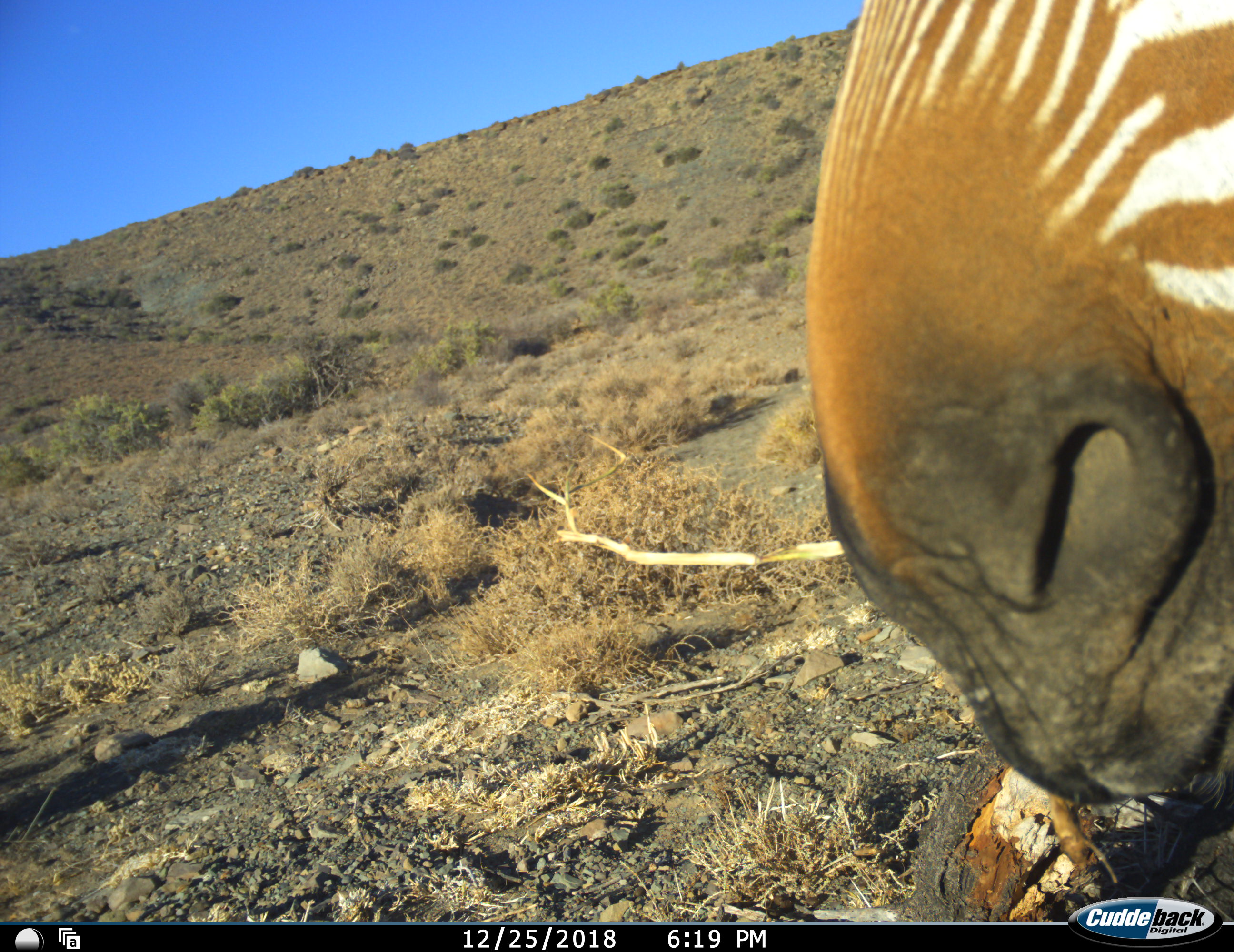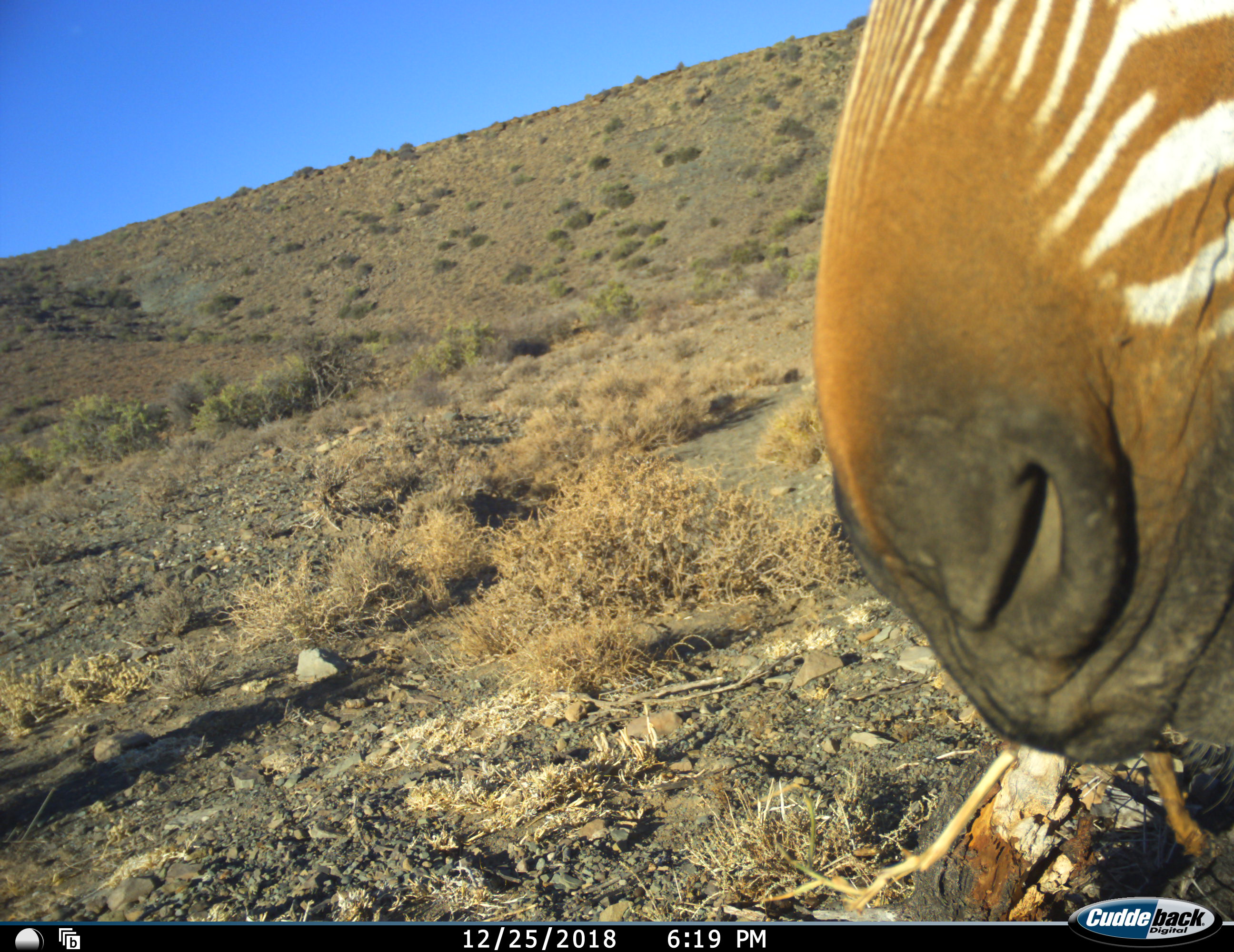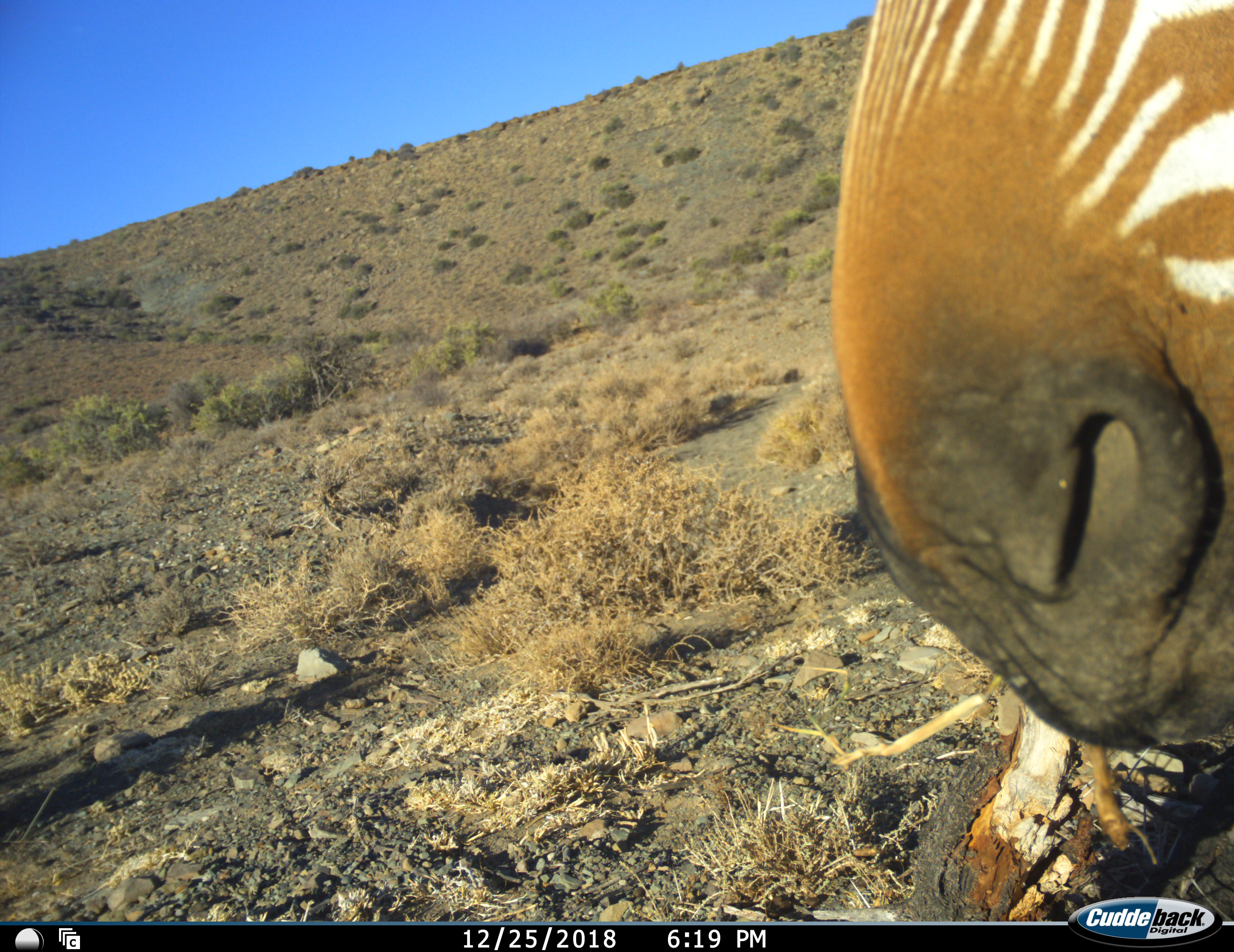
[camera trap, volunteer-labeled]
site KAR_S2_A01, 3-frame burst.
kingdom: Animalia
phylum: Chordata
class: Mammalia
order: Perissodactyla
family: Equidae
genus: Equus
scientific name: Equus zebra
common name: mountain zebra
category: zebramountain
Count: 1.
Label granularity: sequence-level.